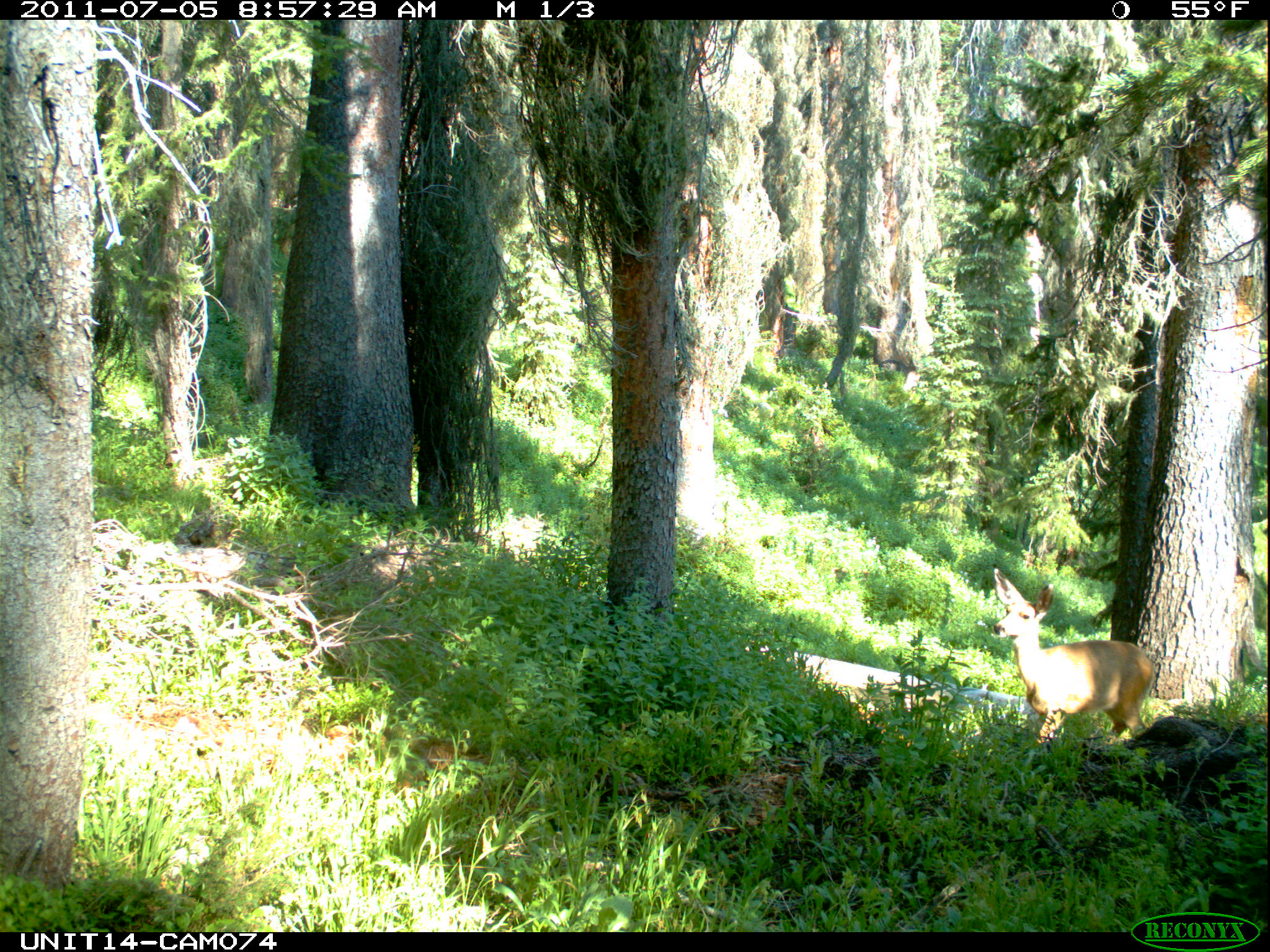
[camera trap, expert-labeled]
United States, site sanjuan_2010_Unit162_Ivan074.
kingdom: Animalia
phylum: Chordata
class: Mammalia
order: Artiodactyla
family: Cervidae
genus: Odocoileus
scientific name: Odocoileus hemionus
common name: mule deer